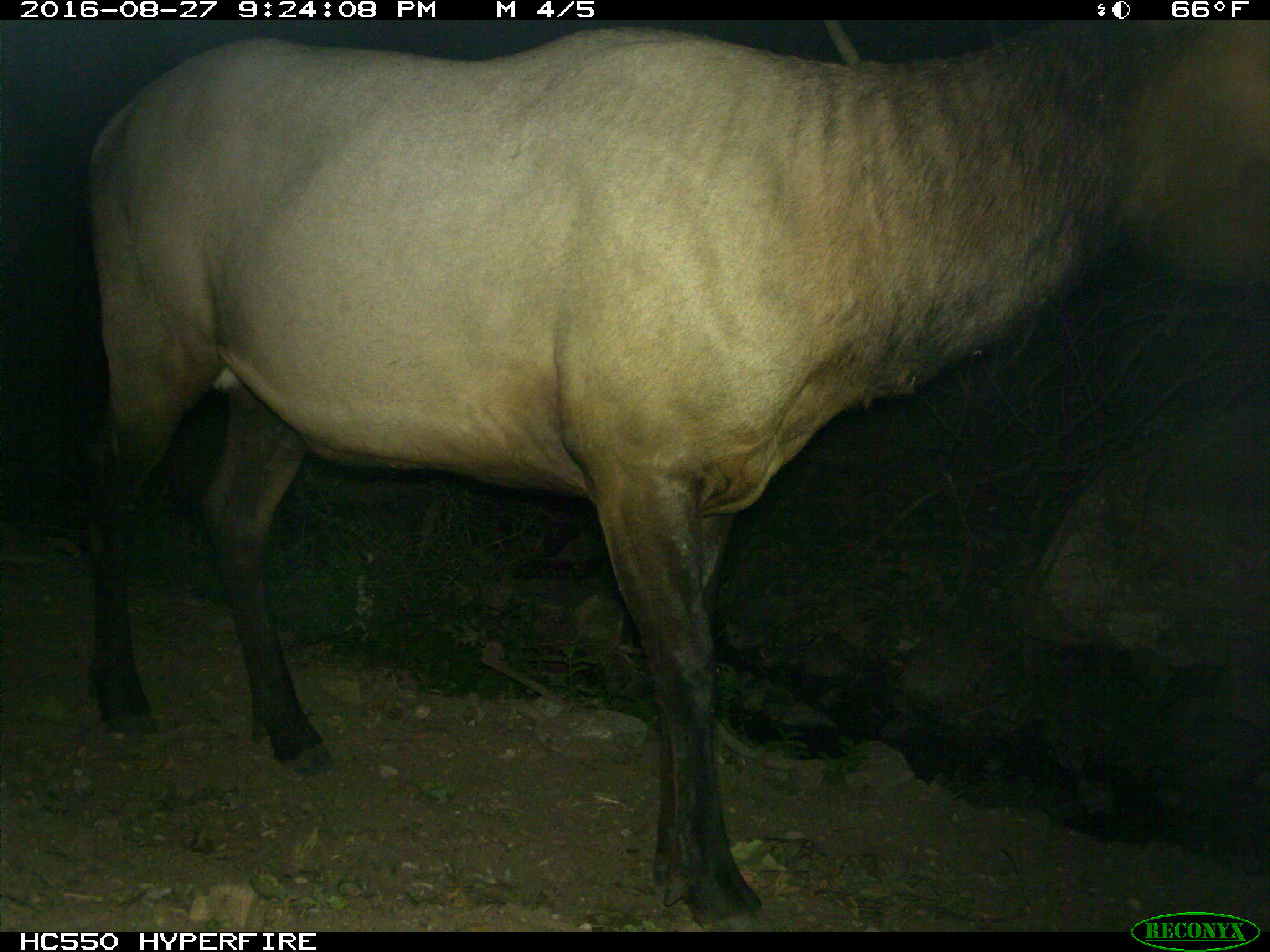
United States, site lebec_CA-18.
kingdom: Animalia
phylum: Chordata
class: Mammalia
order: Artiodactyla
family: Cervidae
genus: Cervus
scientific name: Cervus canadensis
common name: elk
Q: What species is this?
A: Cervus canadensis (elk).